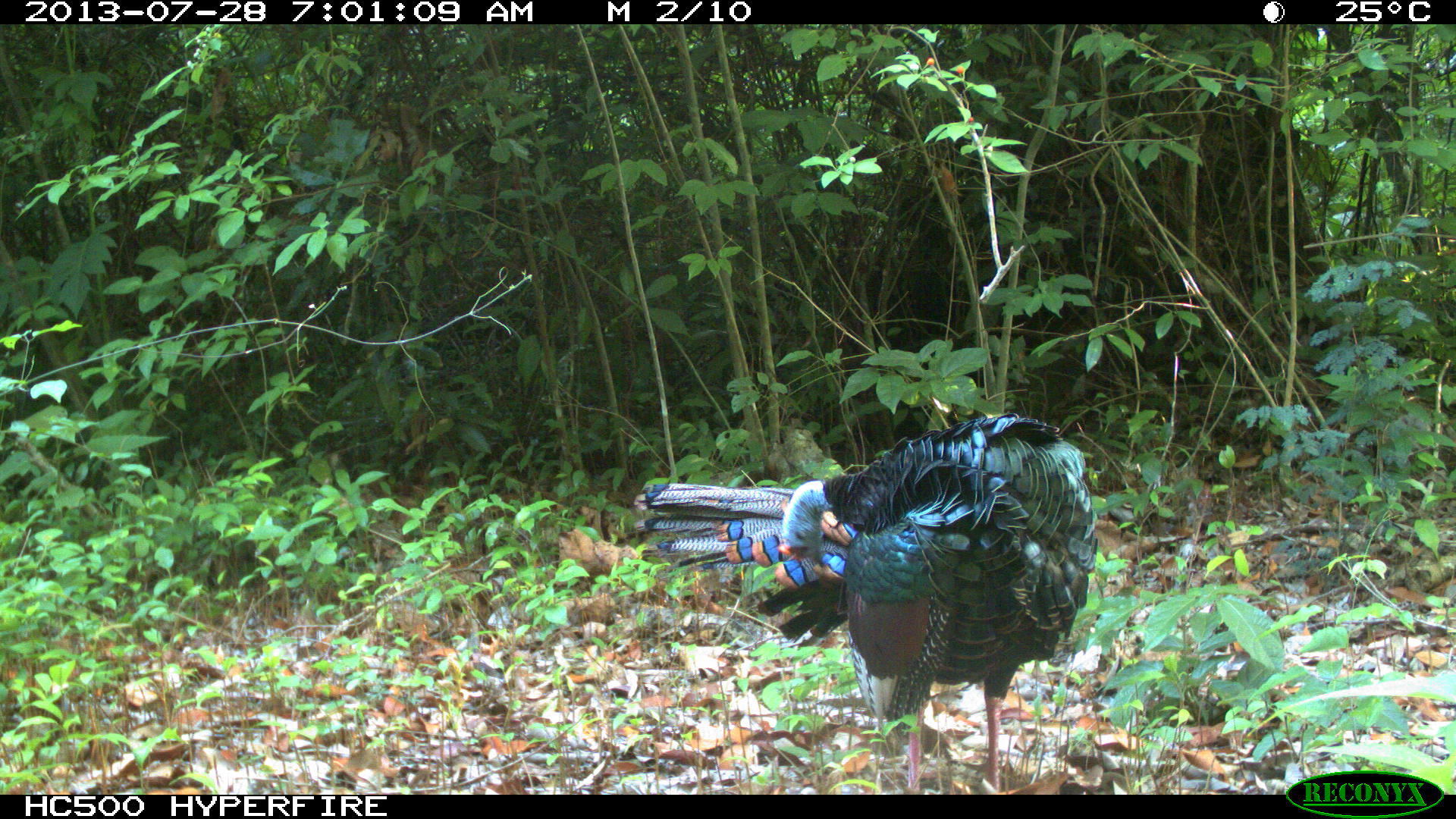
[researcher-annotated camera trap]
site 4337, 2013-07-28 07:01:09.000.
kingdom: Animalia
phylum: Chordata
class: Aves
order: Galliformes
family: Phasianidae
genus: Meleagris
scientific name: Meleagris ocellata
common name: ocellated turkey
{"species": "Meleagris ocellata (ocellated turkey)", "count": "1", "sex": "male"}